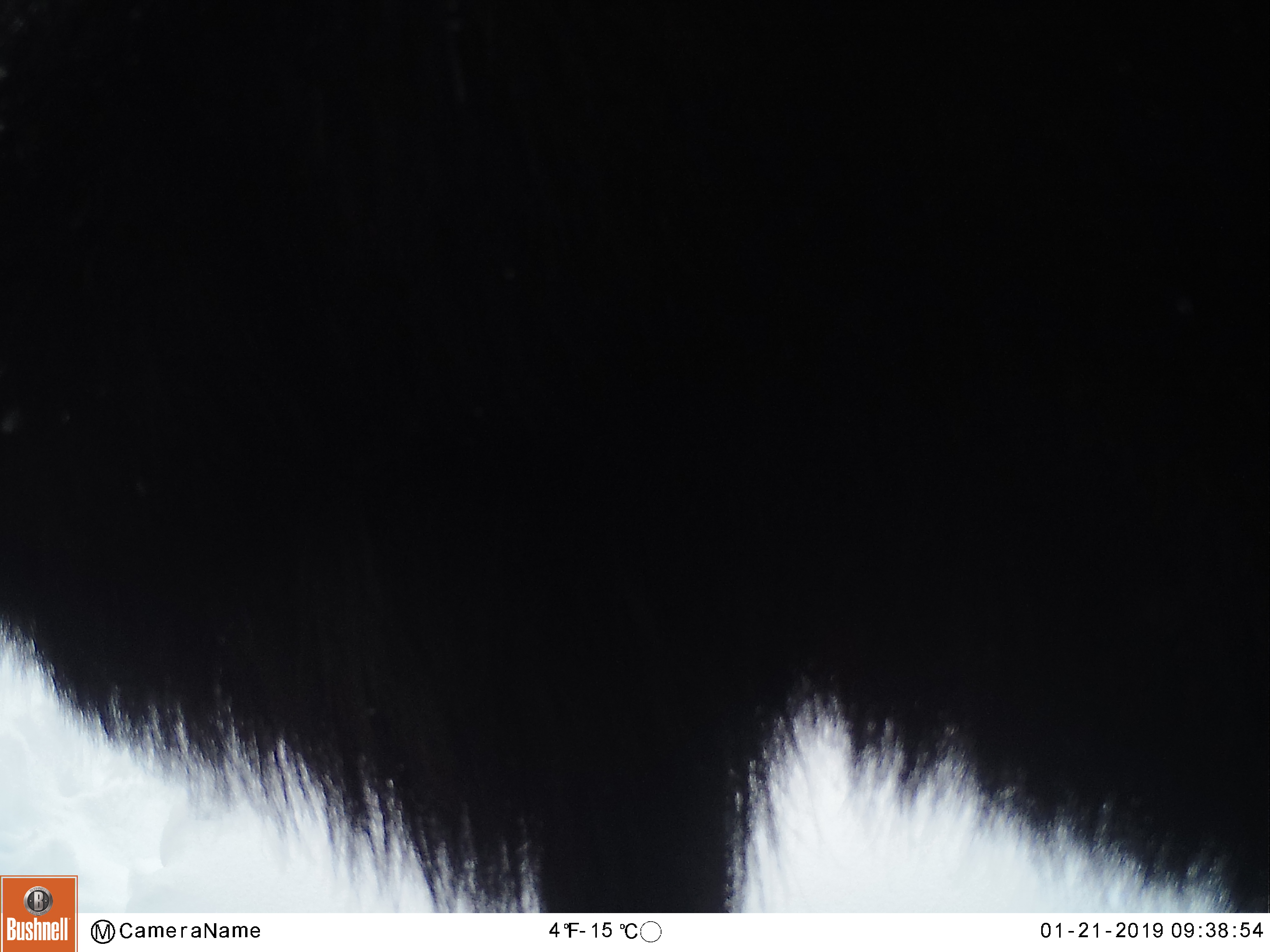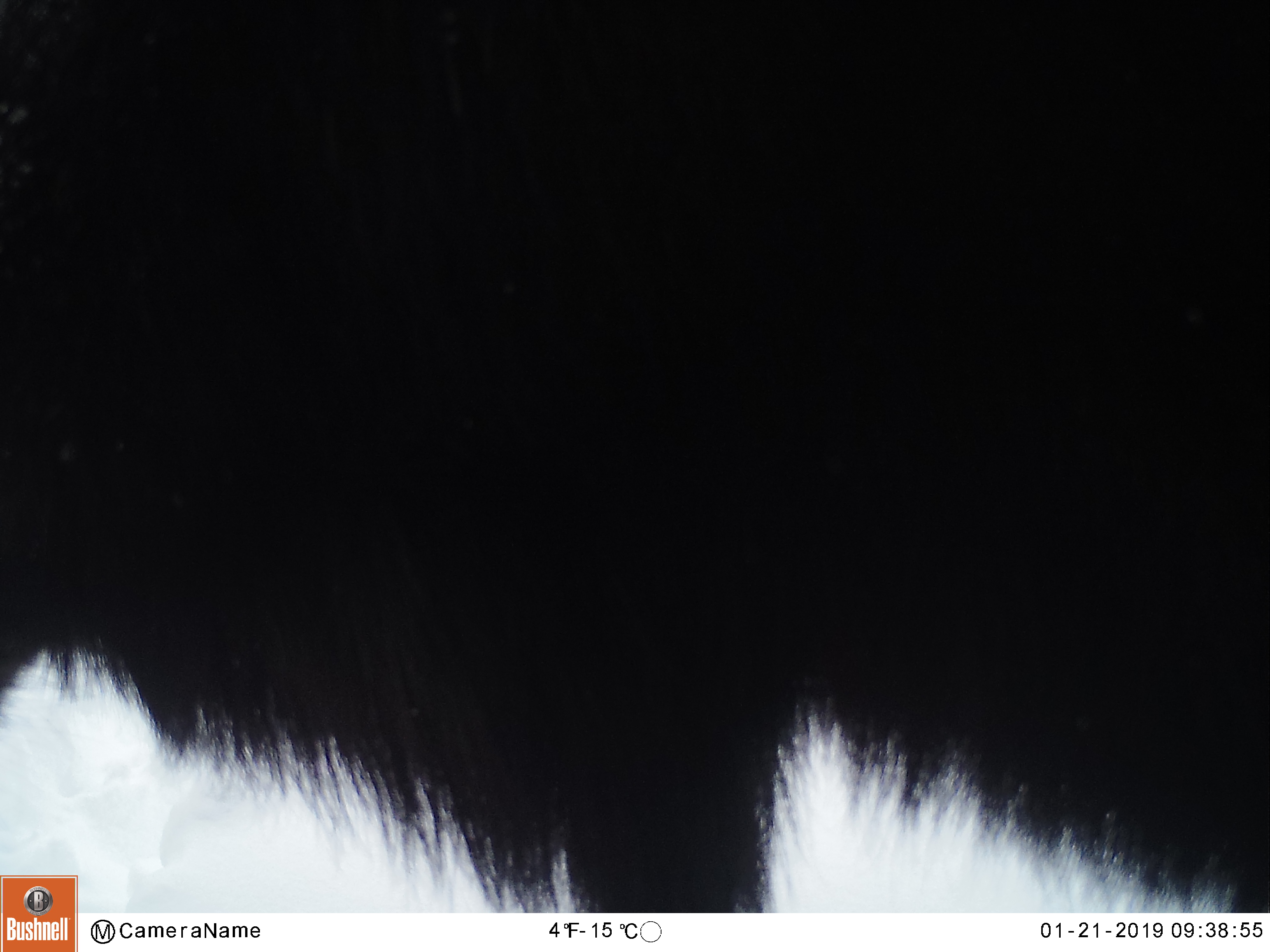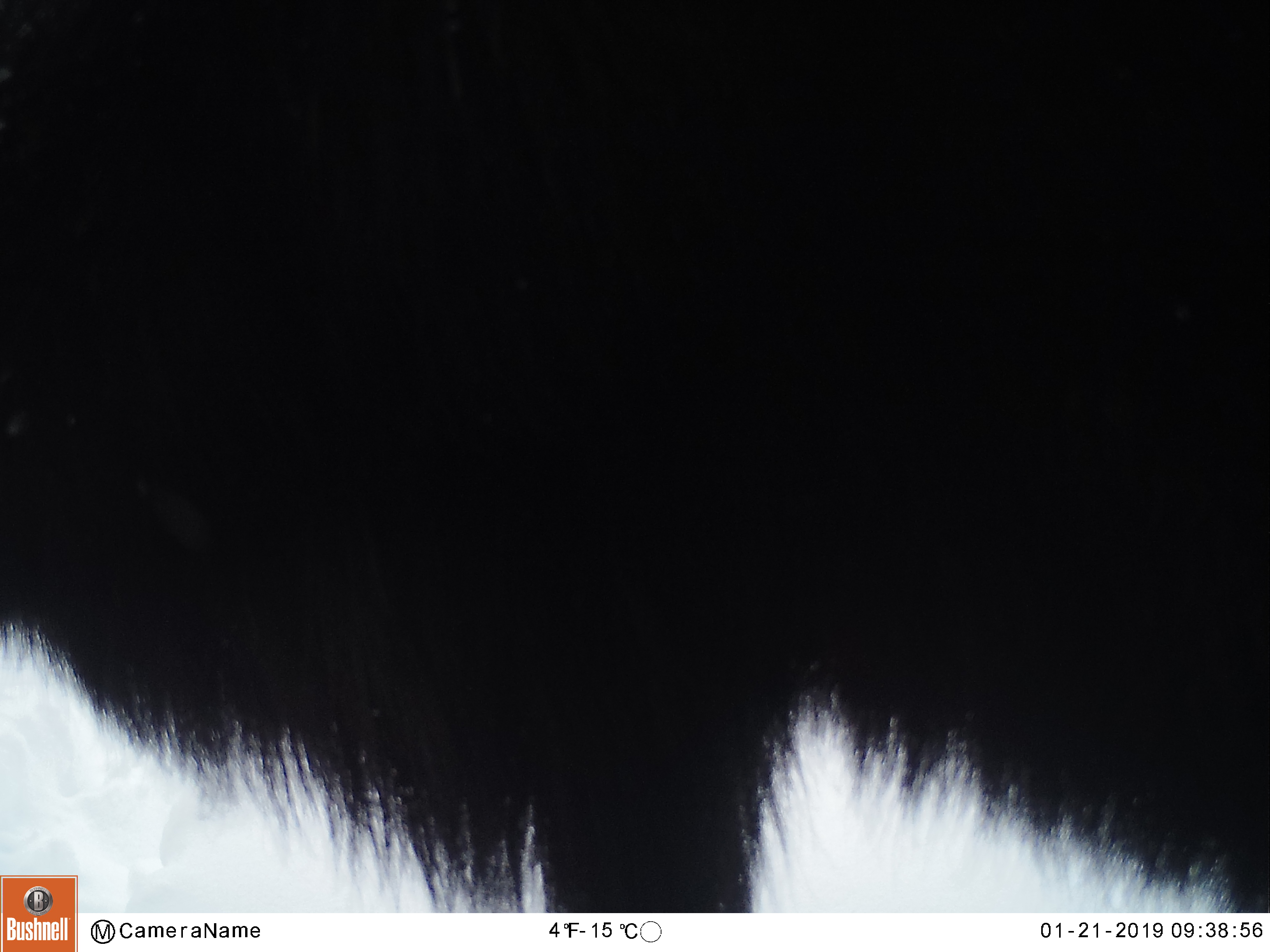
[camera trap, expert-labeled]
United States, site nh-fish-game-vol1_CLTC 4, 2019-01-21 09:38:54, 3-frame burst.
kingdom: Animalia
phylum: Chordata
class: Mammalia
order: Artiodactyla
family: Cervidae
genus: Alces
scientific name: Alces alces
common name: moose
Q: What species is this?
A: Moose (Alces alces).